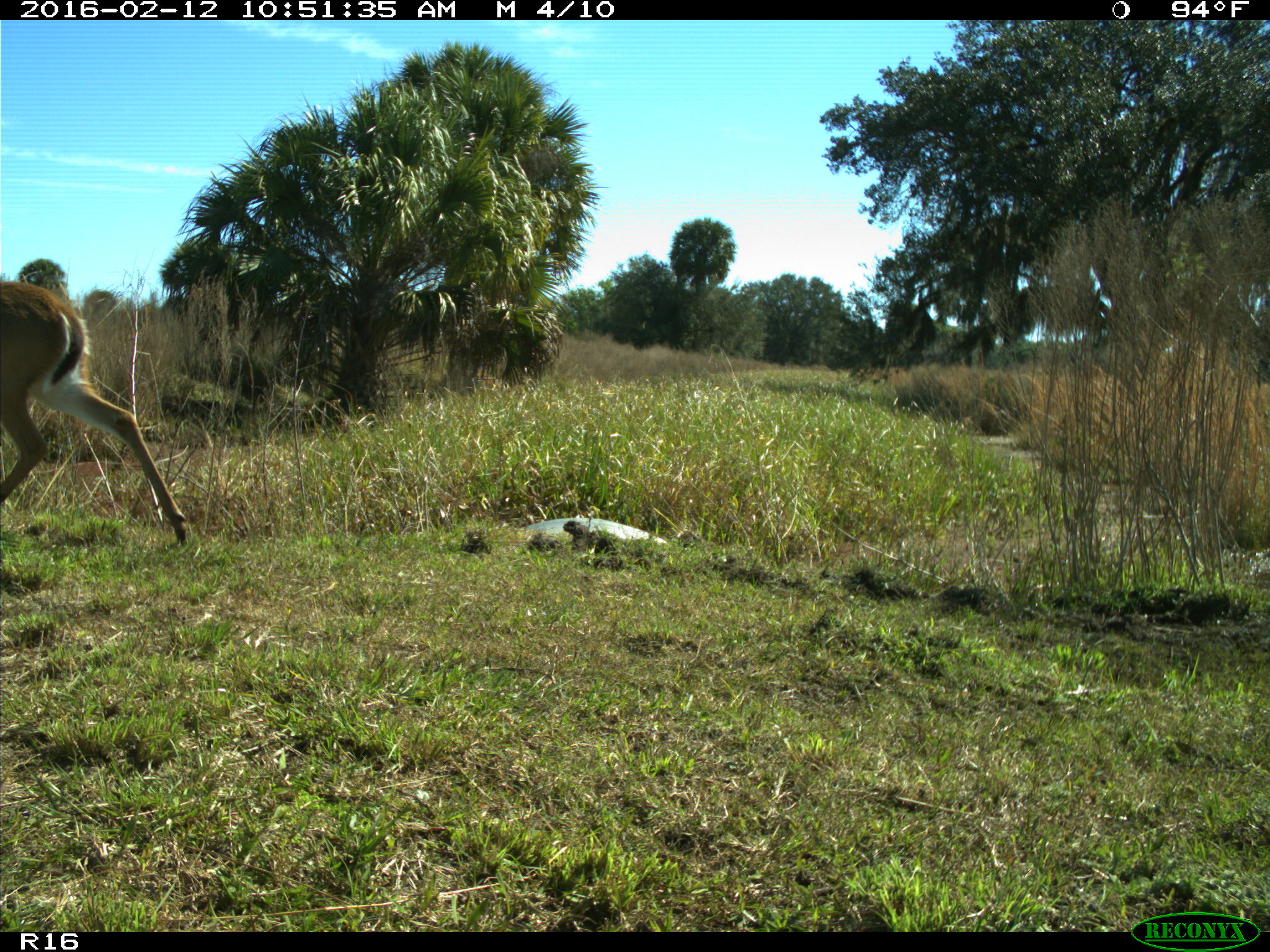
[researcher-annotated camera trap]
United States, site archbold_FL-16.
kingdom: Animalia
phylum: Chordata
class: Mammalia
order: Artiodactyla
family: Cervidae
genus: Odocoileus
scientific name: Odocoileus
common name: deer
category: unidentified deer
Unidentified deer (deer) (Odocoileus).